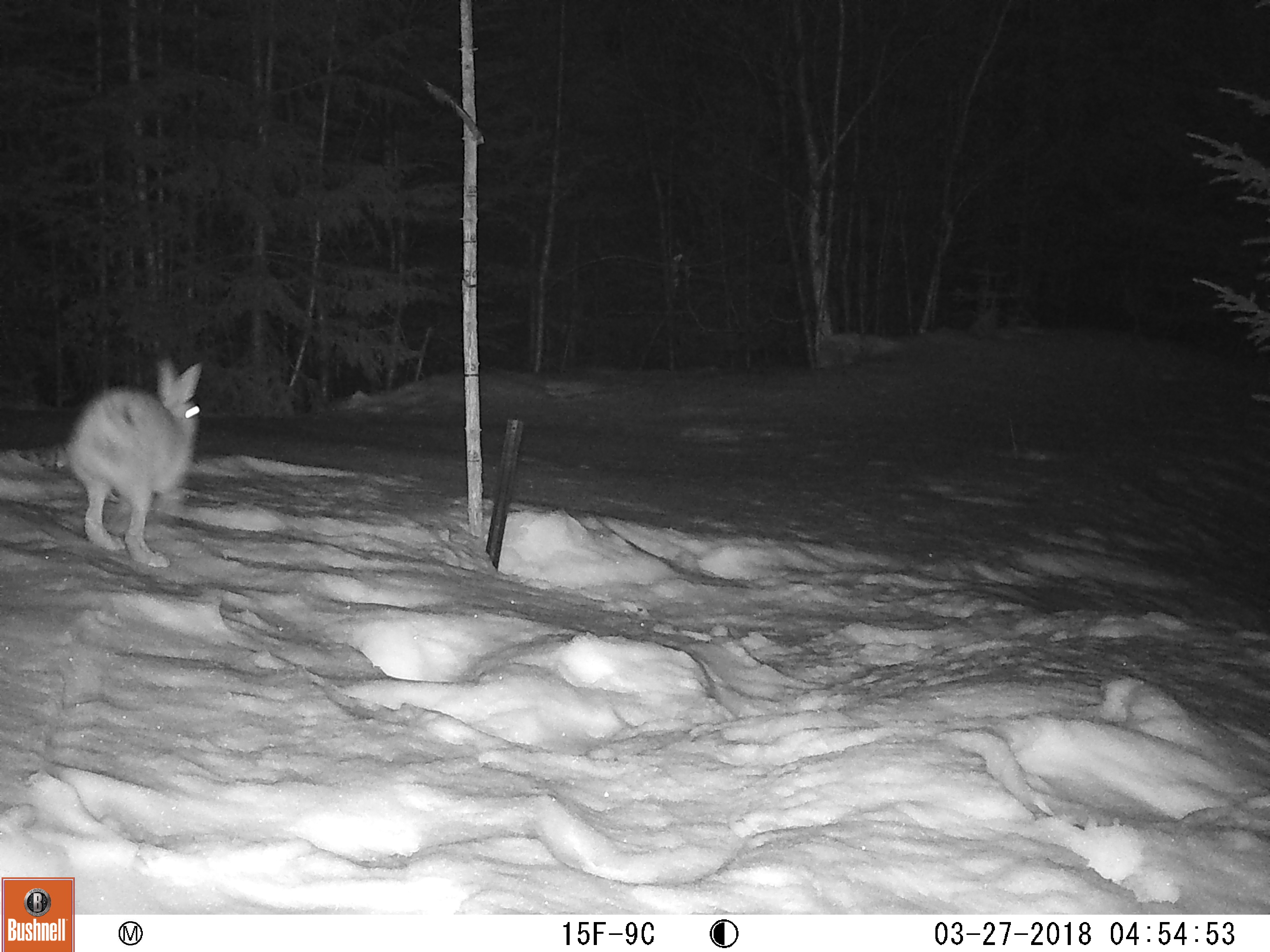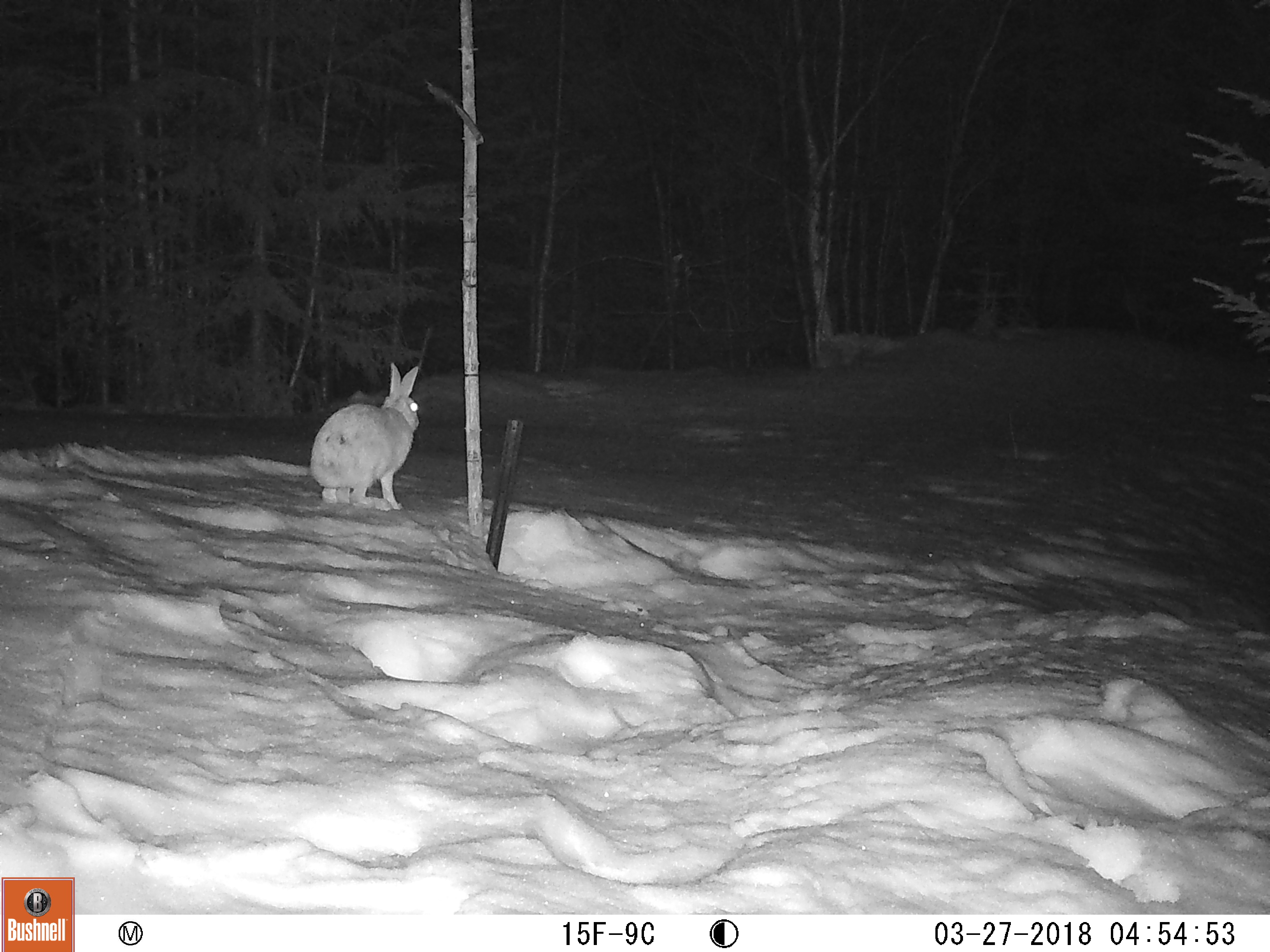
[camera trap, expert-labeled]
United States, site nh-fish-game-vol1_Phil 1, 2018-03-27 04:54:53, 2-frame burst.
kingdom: Animalia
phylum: Chordata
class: Mammalia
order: Lagomorpha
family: Leporidae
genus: Lepus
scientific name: Lepus americanus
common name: snowshoe hare